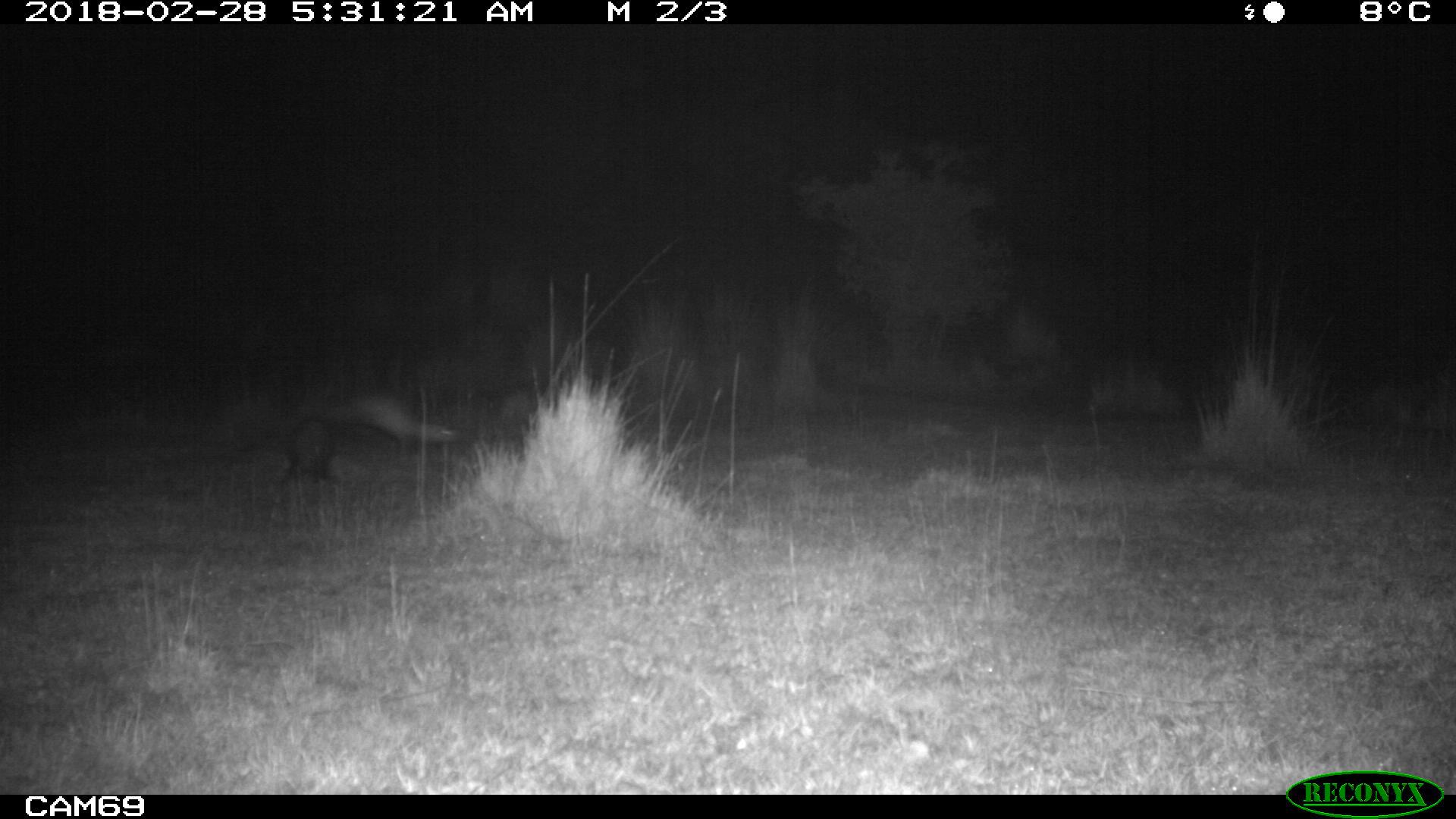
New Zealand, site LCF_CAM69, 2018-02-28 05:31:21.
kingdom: Animalia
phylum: Chordata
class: Mammalia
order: Carnivora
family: Mustelidae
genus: Mustela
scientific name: Mustela furo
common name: ferret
Ferret (Mustela furo).